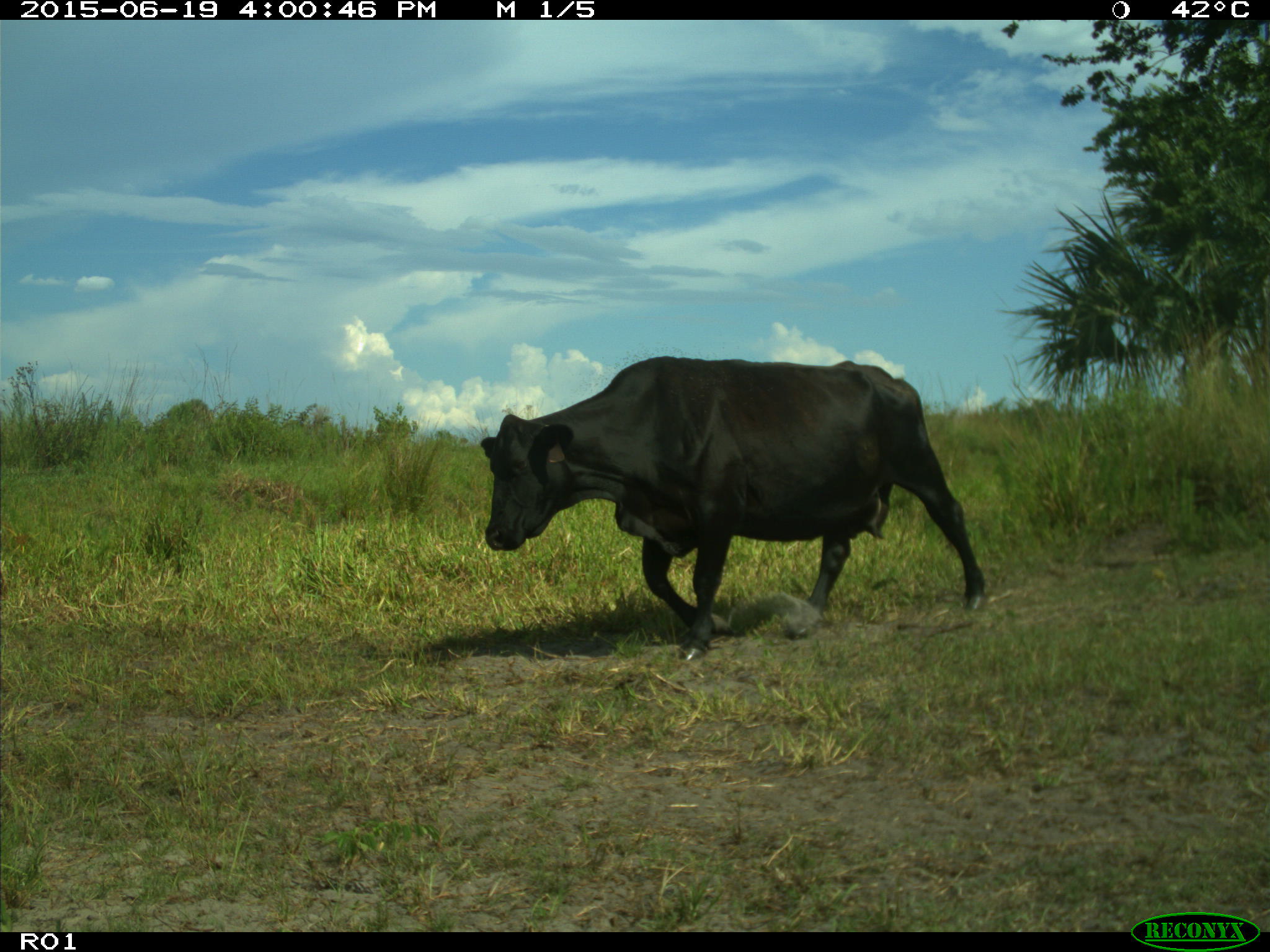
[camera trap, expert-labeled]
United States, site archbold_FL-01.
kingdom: Animalia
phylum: Chordata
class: Mammalia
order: Artiodactyla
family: Bovidae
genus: Bos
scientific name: Bos taurus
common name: domestic cow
Bos taurus (domestic cow).